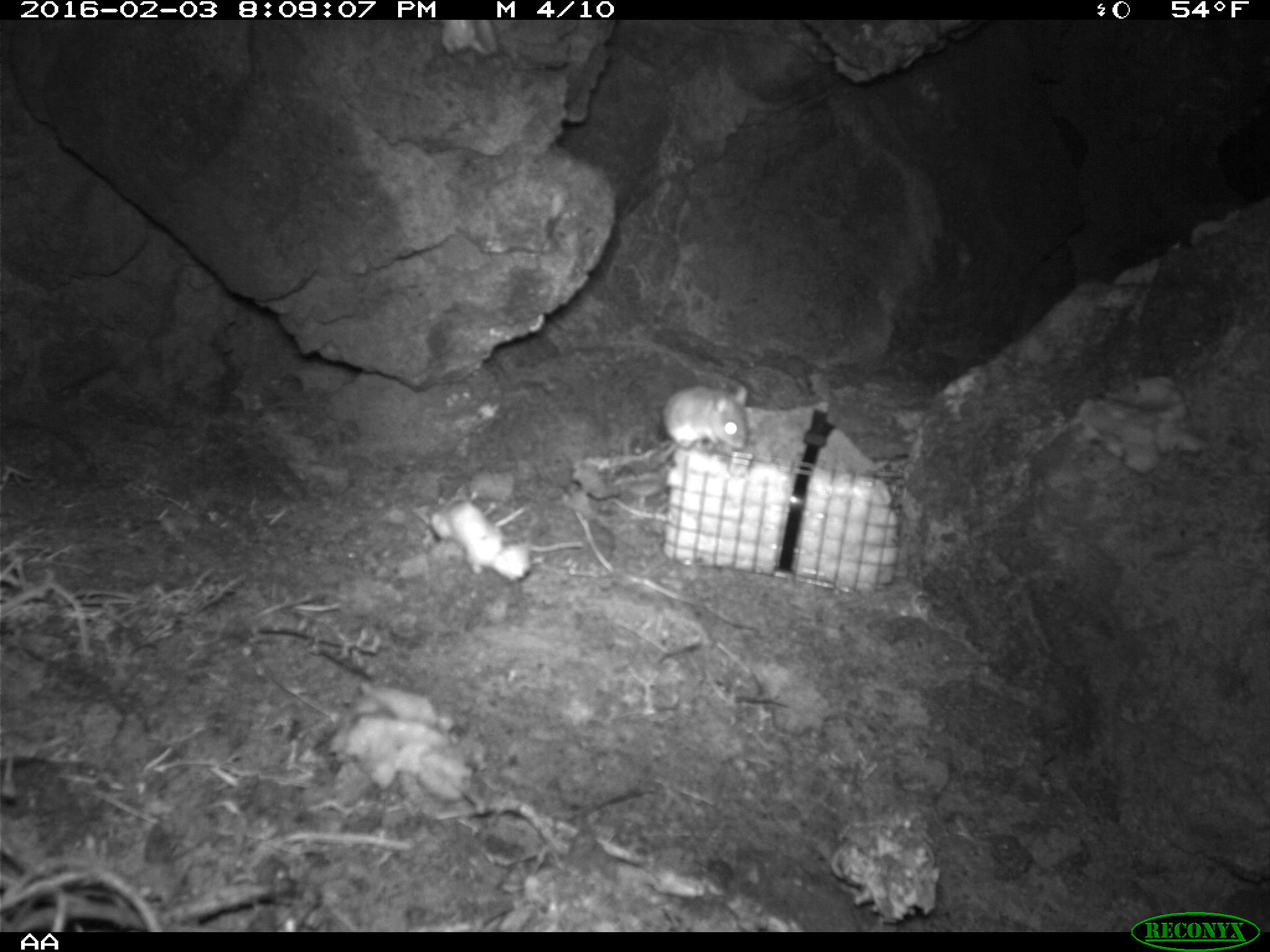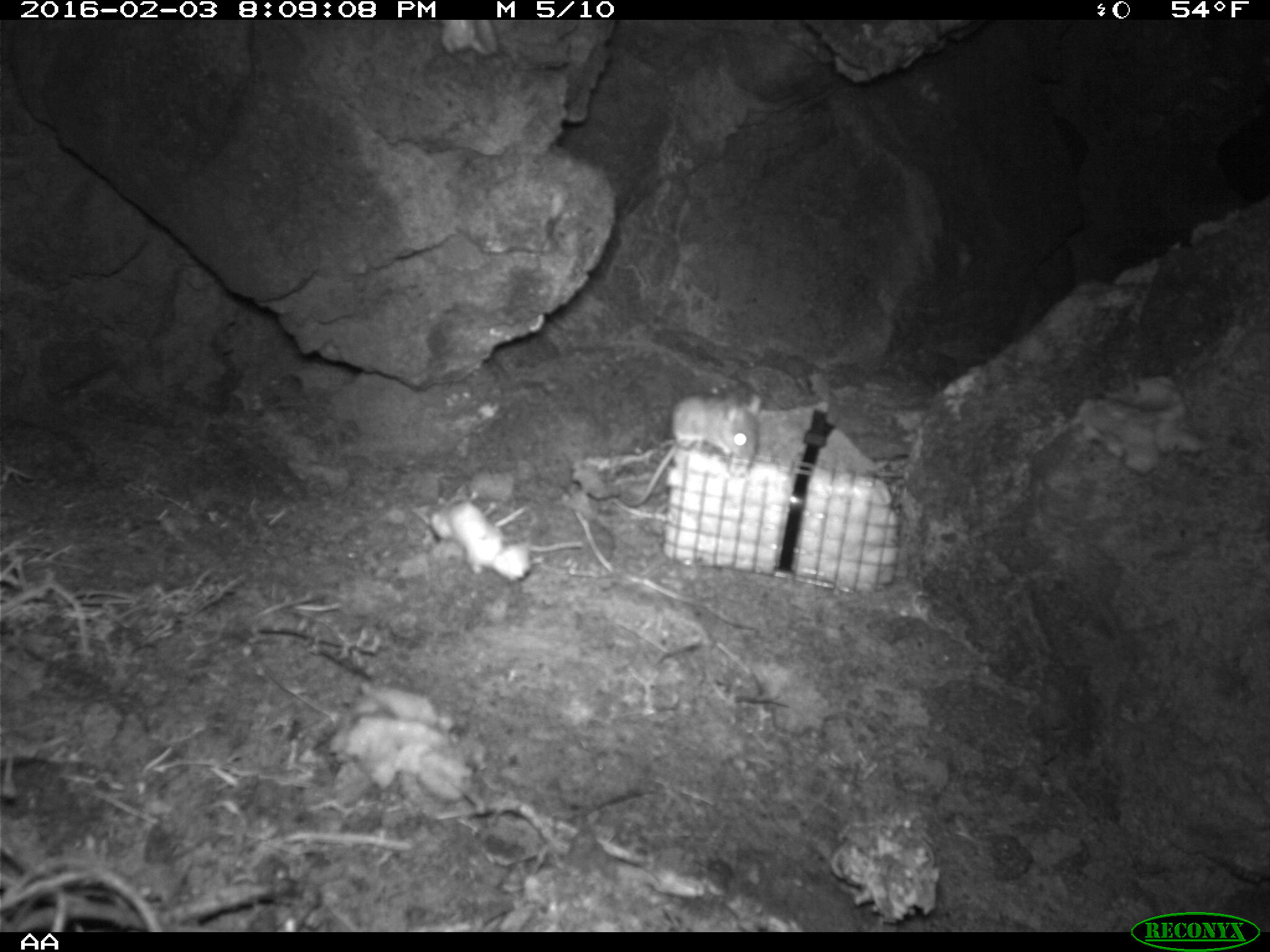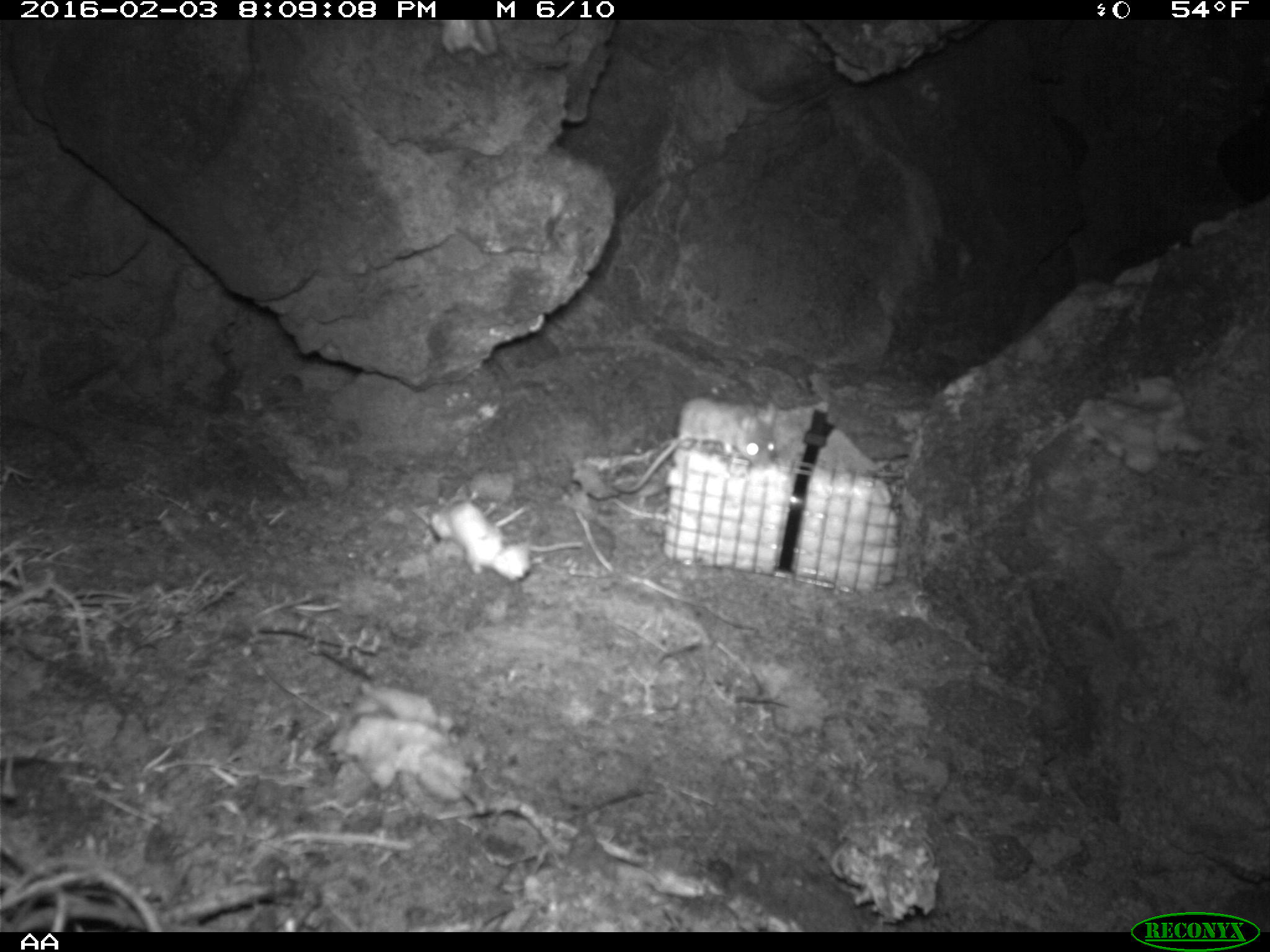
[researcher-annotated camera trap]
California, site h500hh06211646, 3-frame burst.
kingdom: Animalia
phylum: Chordata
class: Mammalia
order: Rodentia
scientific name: Rodentia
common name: rodent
Rodent (Rodentia).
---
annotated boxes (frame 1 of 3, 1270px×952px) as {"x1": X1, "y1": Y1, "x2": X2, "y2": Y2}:
rodent: {"x1": 646, "y1": 384, "x2": 747, "y2": 461}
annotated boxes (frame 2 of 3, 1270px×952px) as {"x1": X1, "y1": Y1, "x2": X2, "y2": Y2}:
rodent: {"x1": 616, "y1": 393, "x2": 762, "y2": 506}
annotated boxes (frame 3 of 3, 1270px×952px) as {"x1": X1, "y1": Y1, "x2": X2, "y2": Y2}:
rodent: {"x1": 611, "y1": 397, "x2": 777, "y2": 493}